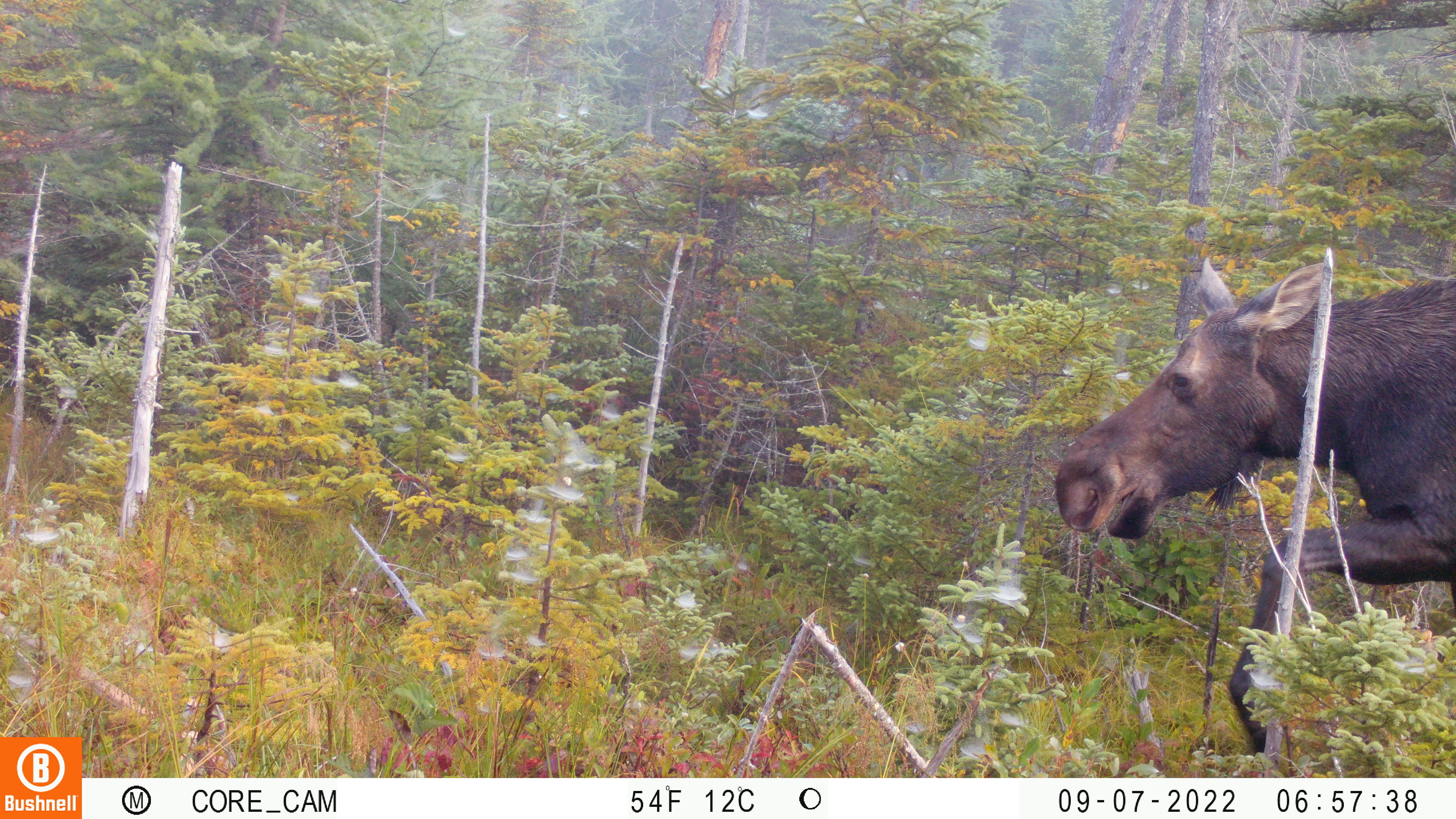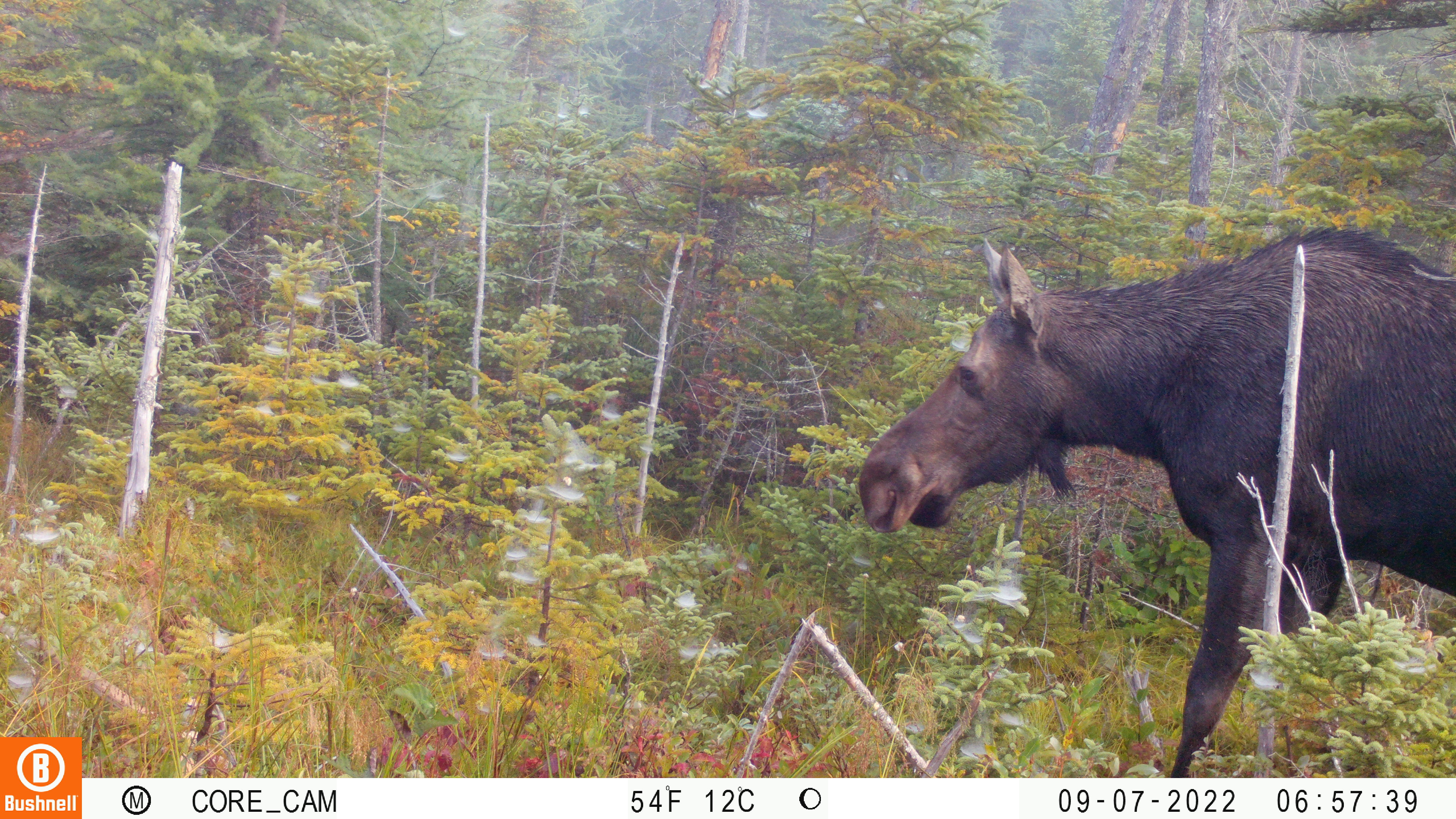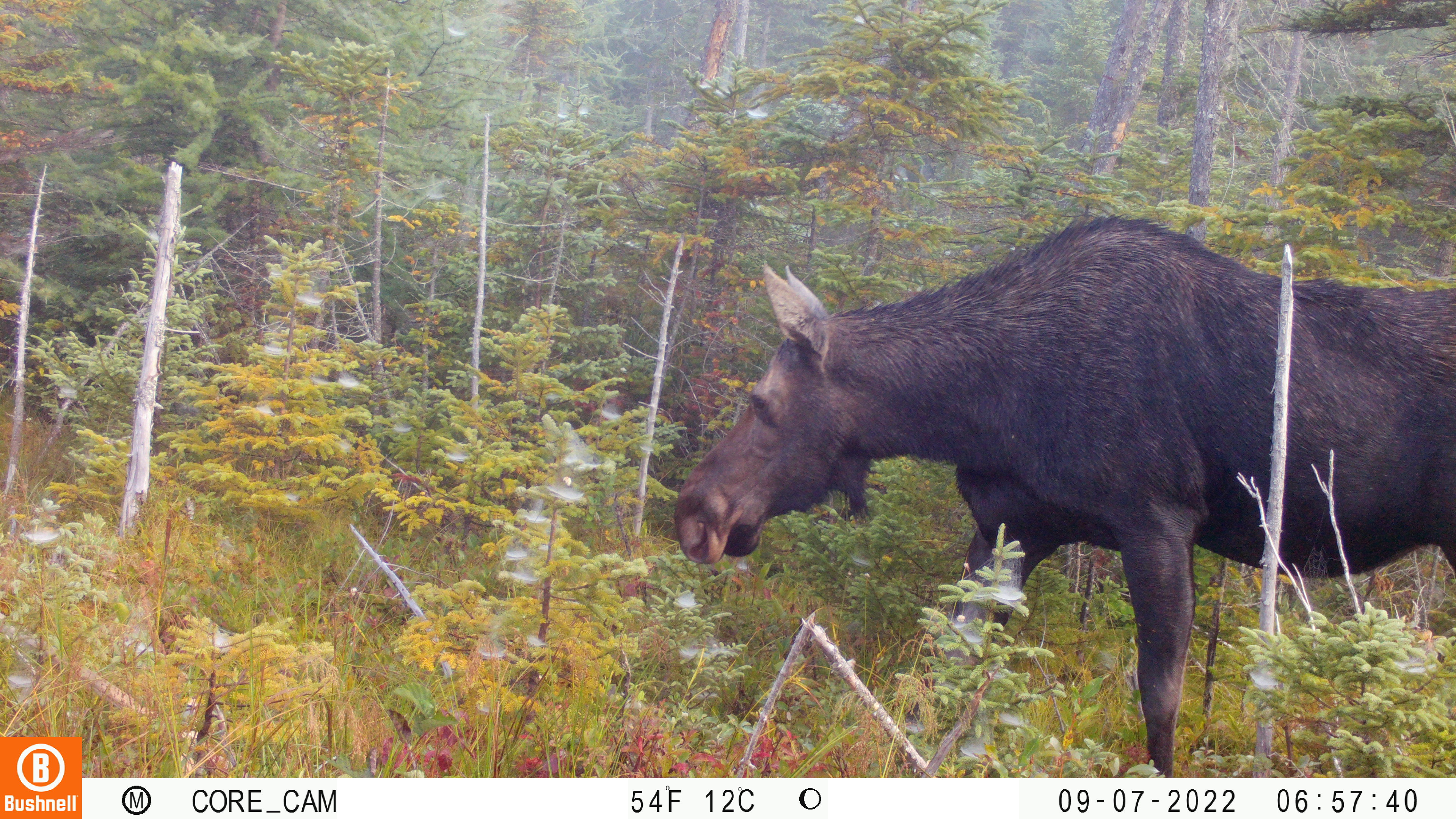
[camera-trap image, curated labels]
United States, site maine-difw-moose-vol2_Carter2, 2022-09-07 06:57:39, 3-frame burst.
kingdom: Animalia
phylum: Chordata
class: Mammalia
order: Artiodactyla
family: Cervidae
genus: Alces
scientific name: Alces alces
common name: moose